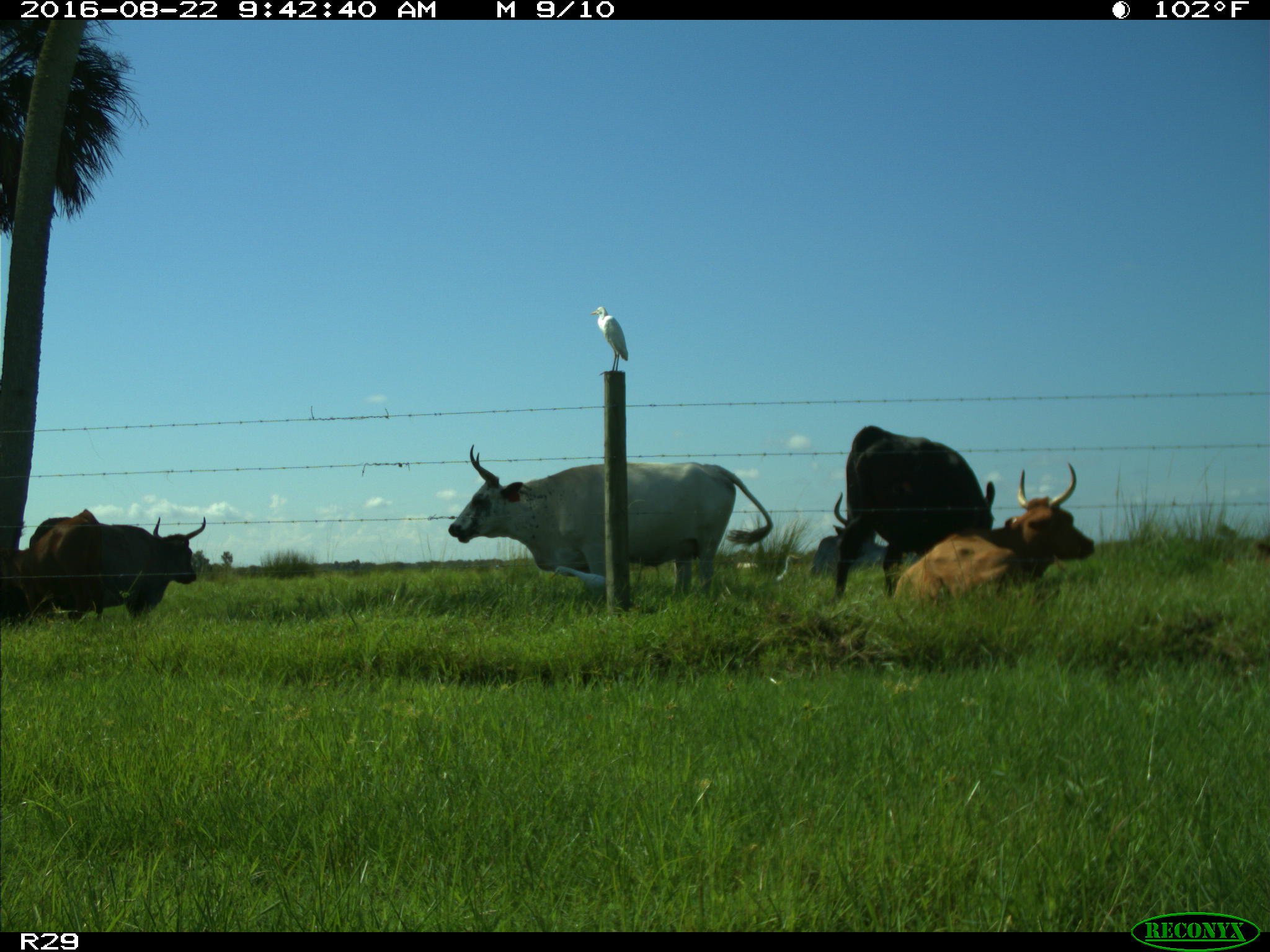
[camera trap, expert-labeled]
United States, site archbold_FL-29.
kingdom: Animalia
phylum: Chordata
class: Mammalia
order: Artiodactyla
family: Bovidae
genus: Bos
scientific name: Bos taurus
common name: domestic cow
Bos taurus (domestic cow).